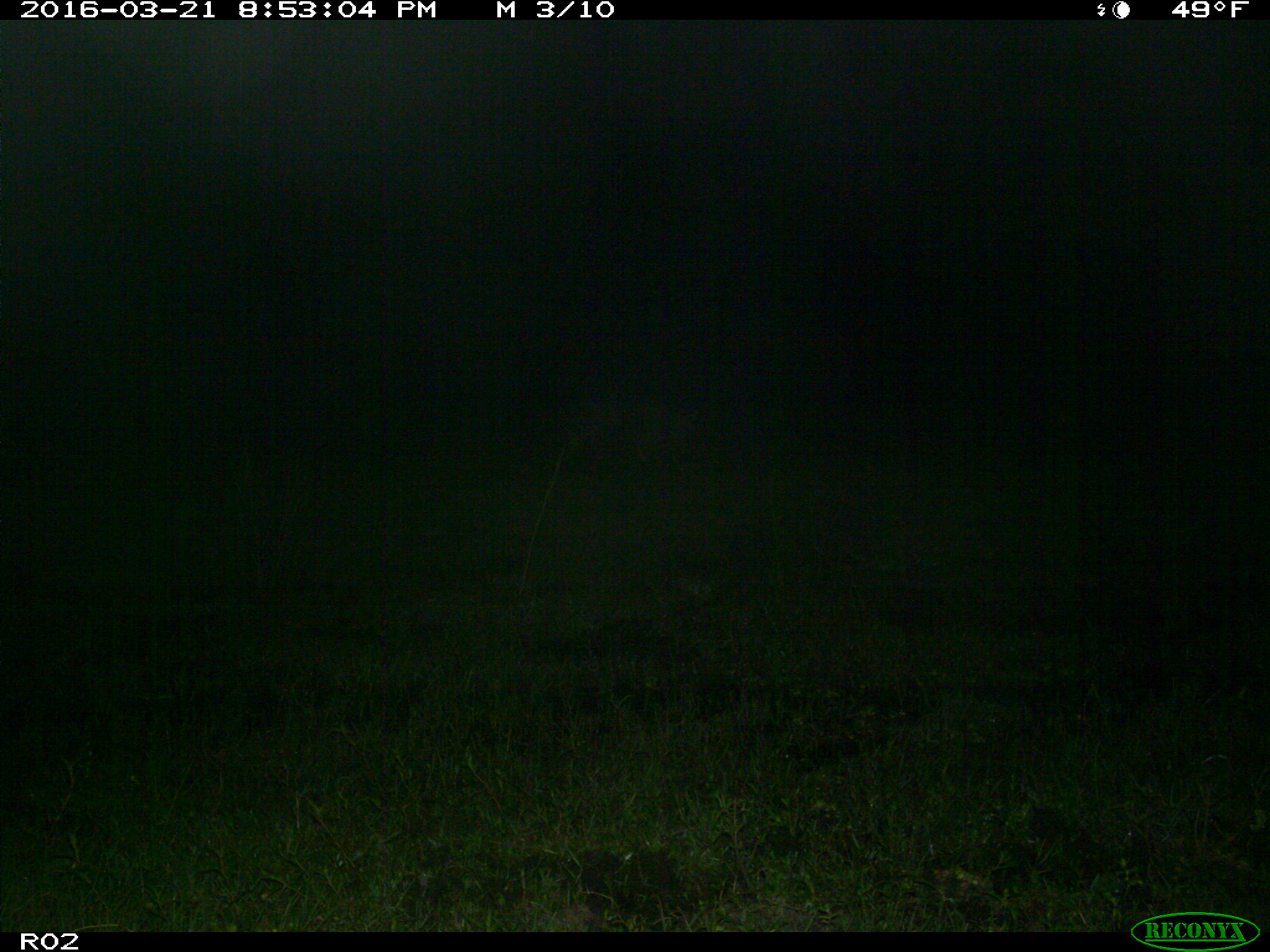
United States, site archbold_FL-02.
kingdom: Animalia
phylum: Chordata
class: Mammalia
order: Artiodactyla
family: Suidae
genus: Sus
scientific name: Sus scrofa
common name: wild boar